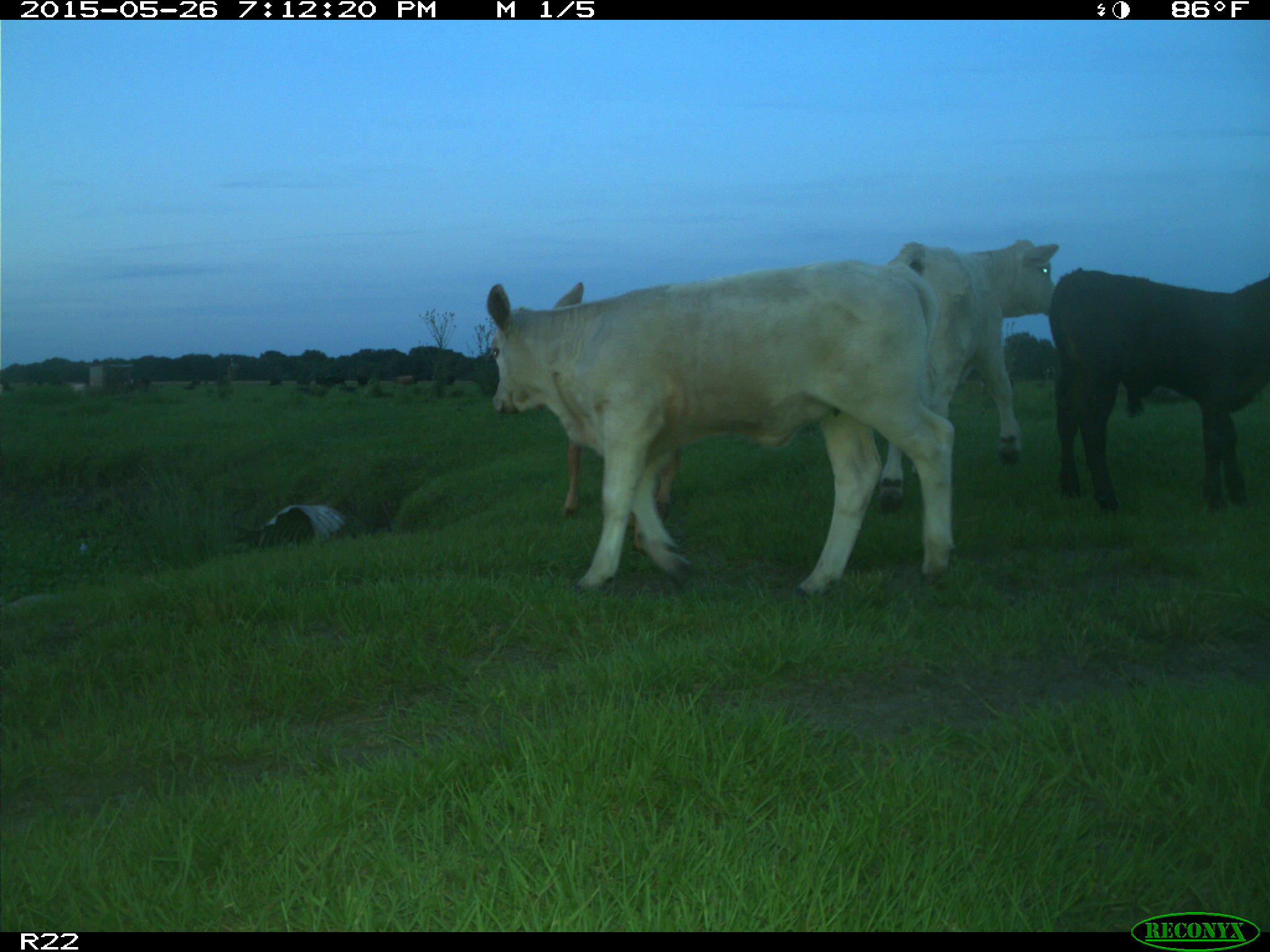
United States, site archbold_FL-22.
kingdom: Animalia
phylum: Chordata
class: Mammalia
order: Artiodactyla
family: Bovidae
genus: Bos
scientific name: Bos taurus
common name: domestic cow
Bos taurus (domestic cow).